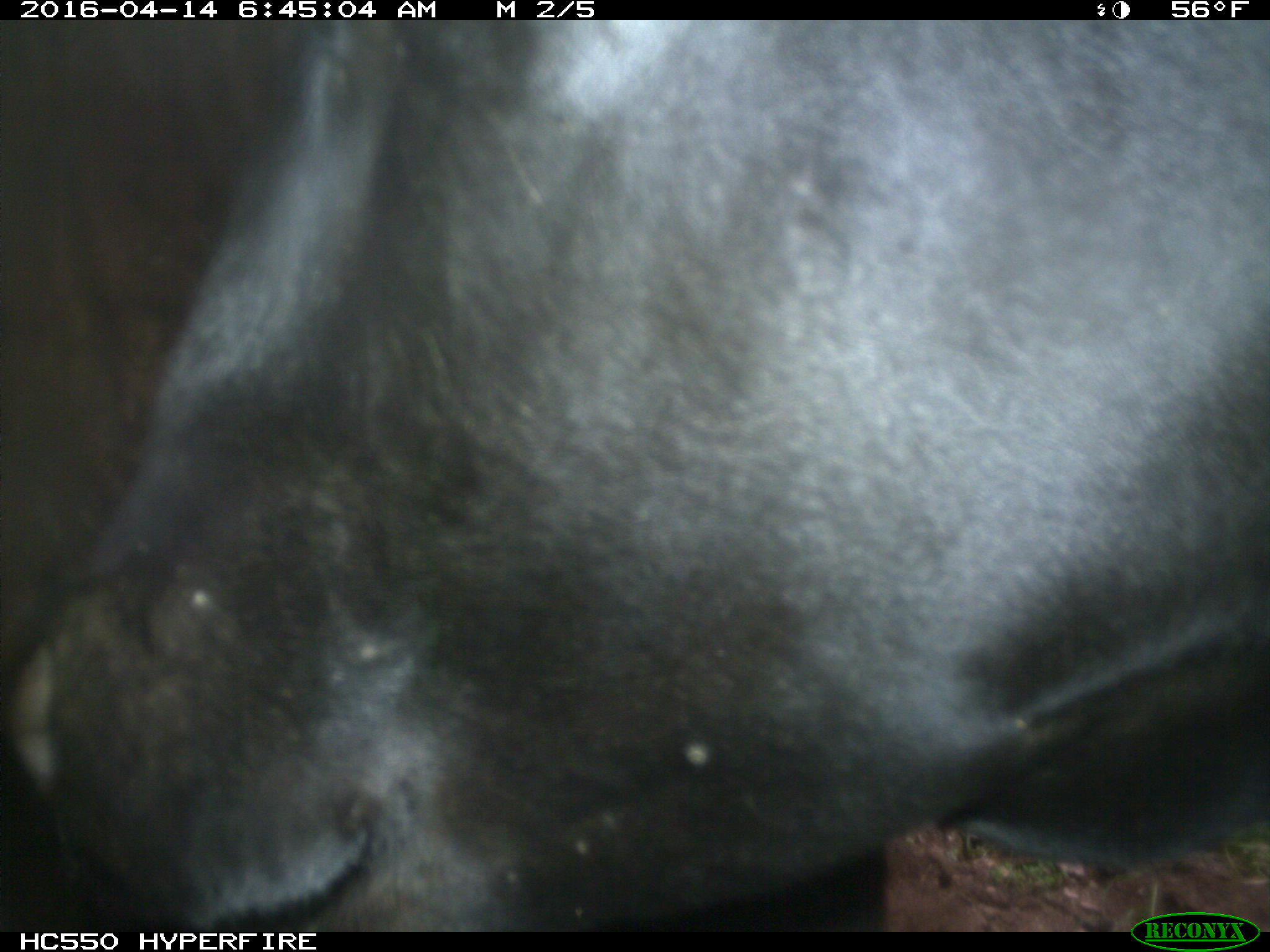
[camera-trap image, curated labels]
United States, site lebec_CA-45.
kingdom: Animalia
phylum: Chordata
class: Mammalia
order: Artiodactyla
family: Bovidae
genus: Bos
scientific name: Bos taurus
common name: domestic cow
Bos taurus (domestic cow).